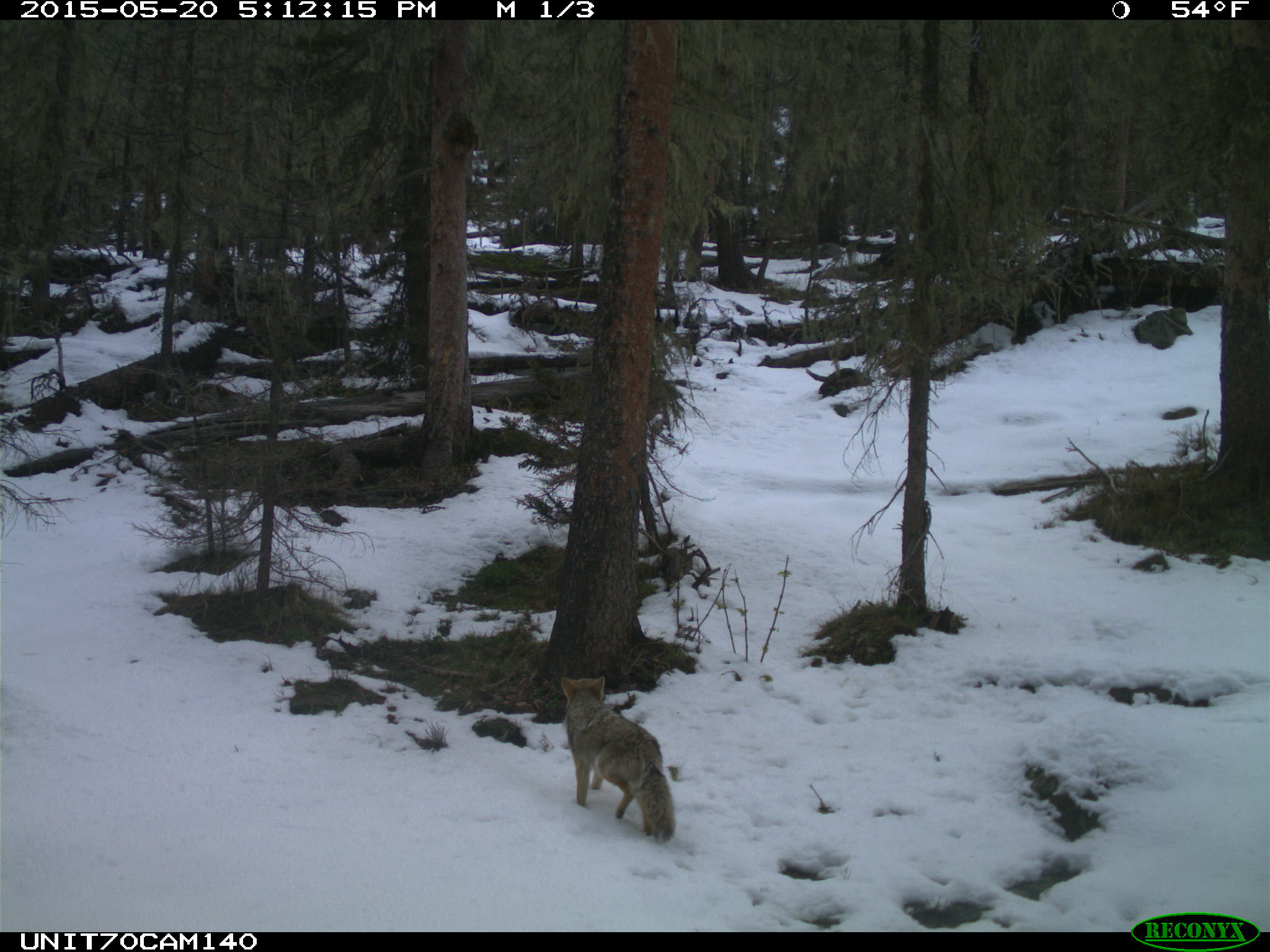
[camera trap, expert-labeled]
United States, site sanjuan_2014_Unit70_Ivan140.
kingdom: Animalia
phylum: Chordata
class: Mammalia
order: Carnivora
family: Canidae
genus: Canis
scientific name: Canis latrans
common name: coyote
Canis latrans (coyote).